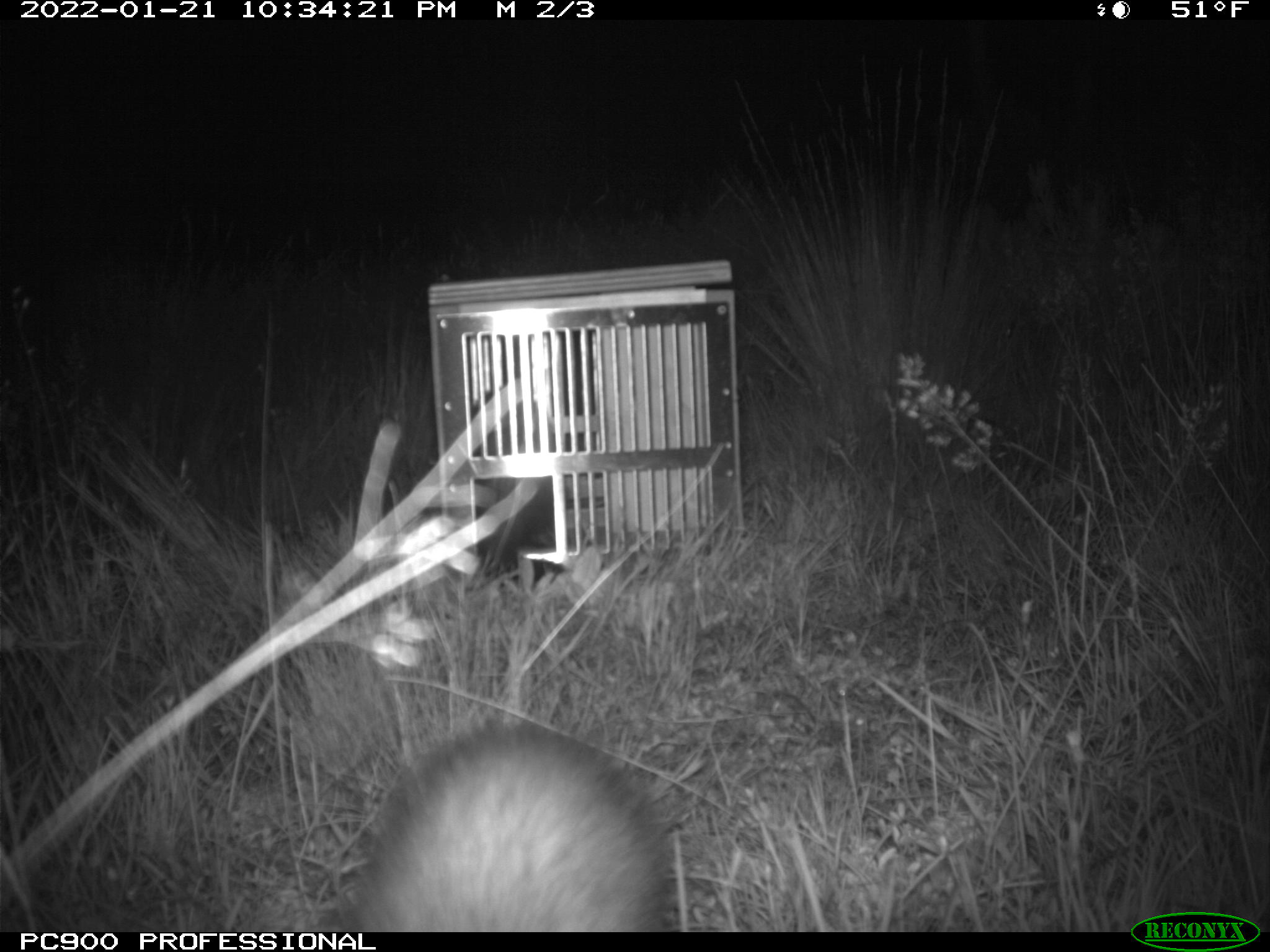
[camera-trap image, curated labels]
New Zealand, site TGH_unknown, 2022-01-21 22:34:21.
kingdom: Animalia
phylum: Chordata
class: Mammalia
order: Carnivora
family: Mustelidae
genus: Mustela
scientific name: Mustela furo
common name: ferret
Ferret (Mustela furo).